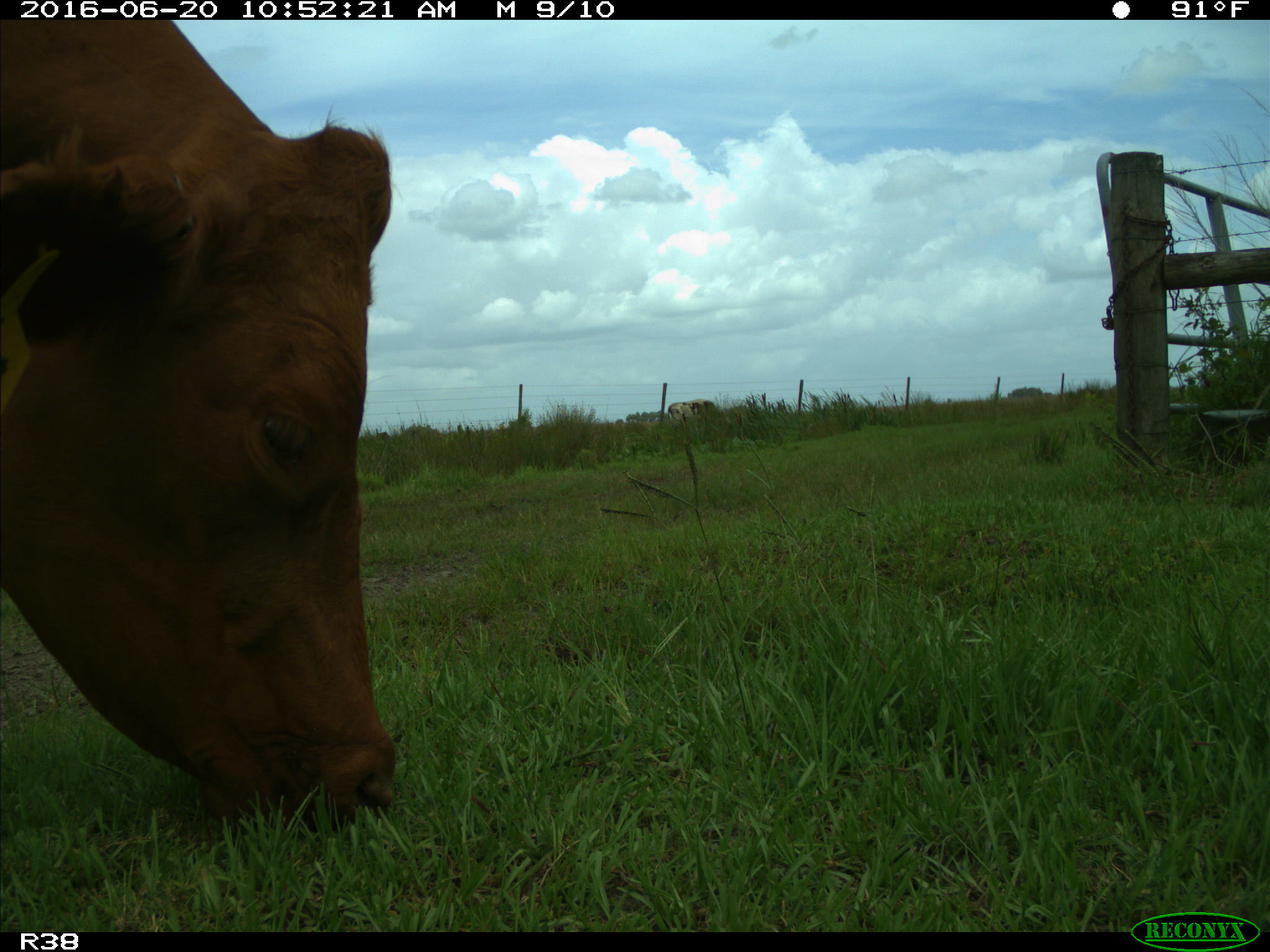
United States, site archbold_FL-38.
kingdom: Animalia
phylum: Chordata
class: Mammalia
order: Artiodactyla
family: Bovidae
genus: Bos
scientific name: Bos taurus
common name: domestic cow